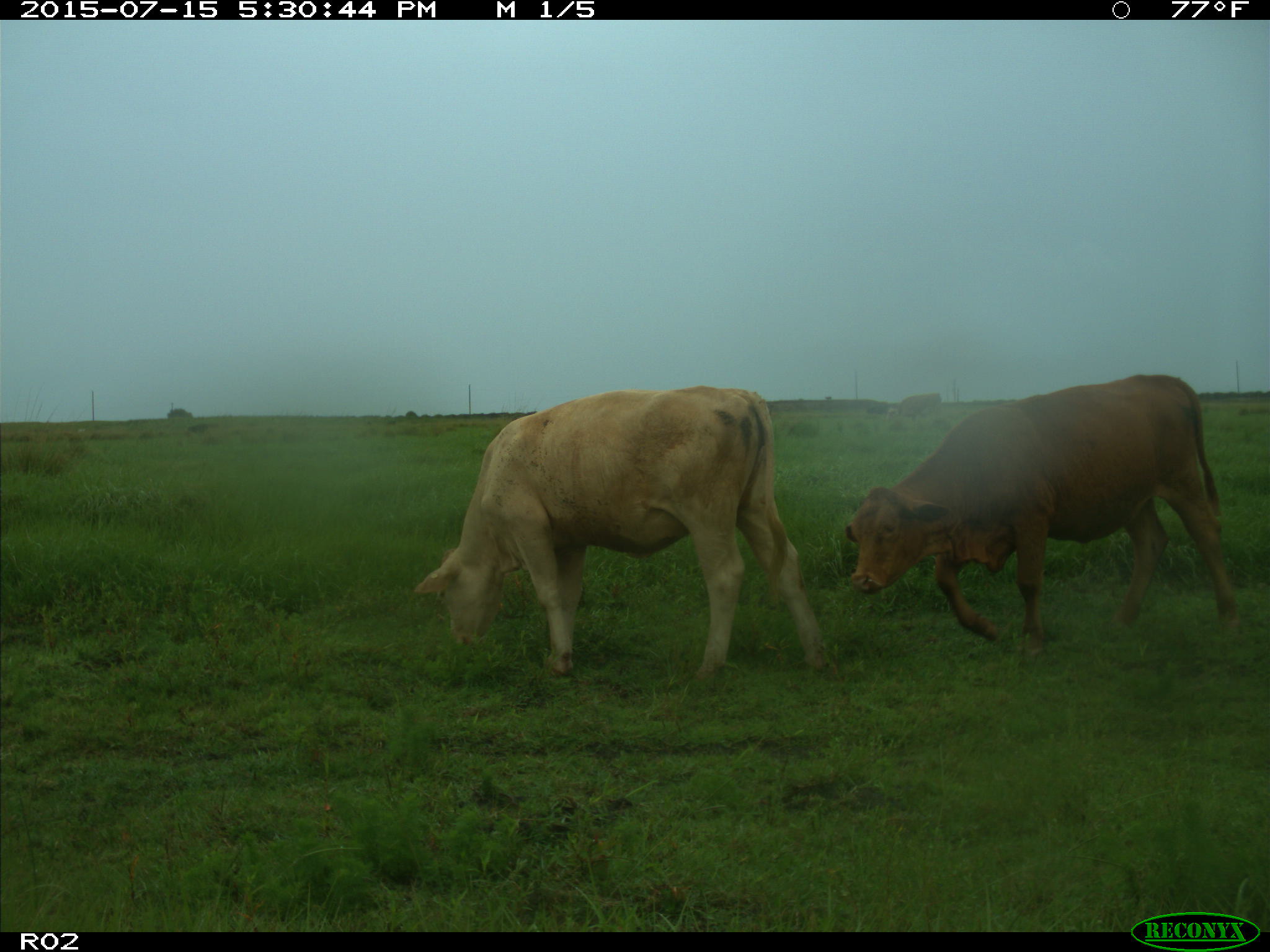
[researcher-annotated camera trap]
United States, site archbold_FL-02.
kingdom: Animalia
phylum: Chordata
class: Mammalia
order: Artiodactyla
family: Bovidae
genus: Bos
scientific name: Bos taurus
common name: domestic cow